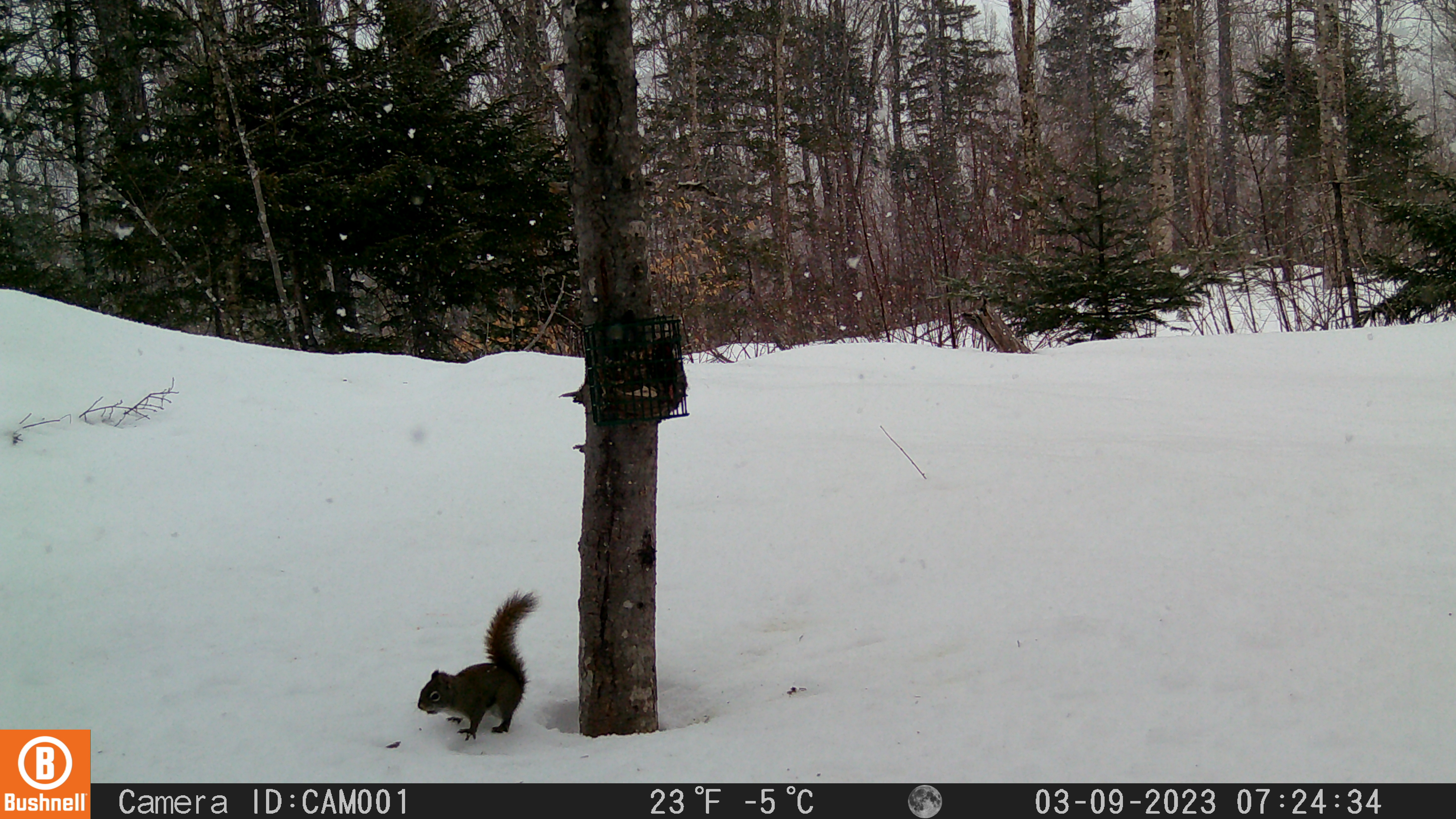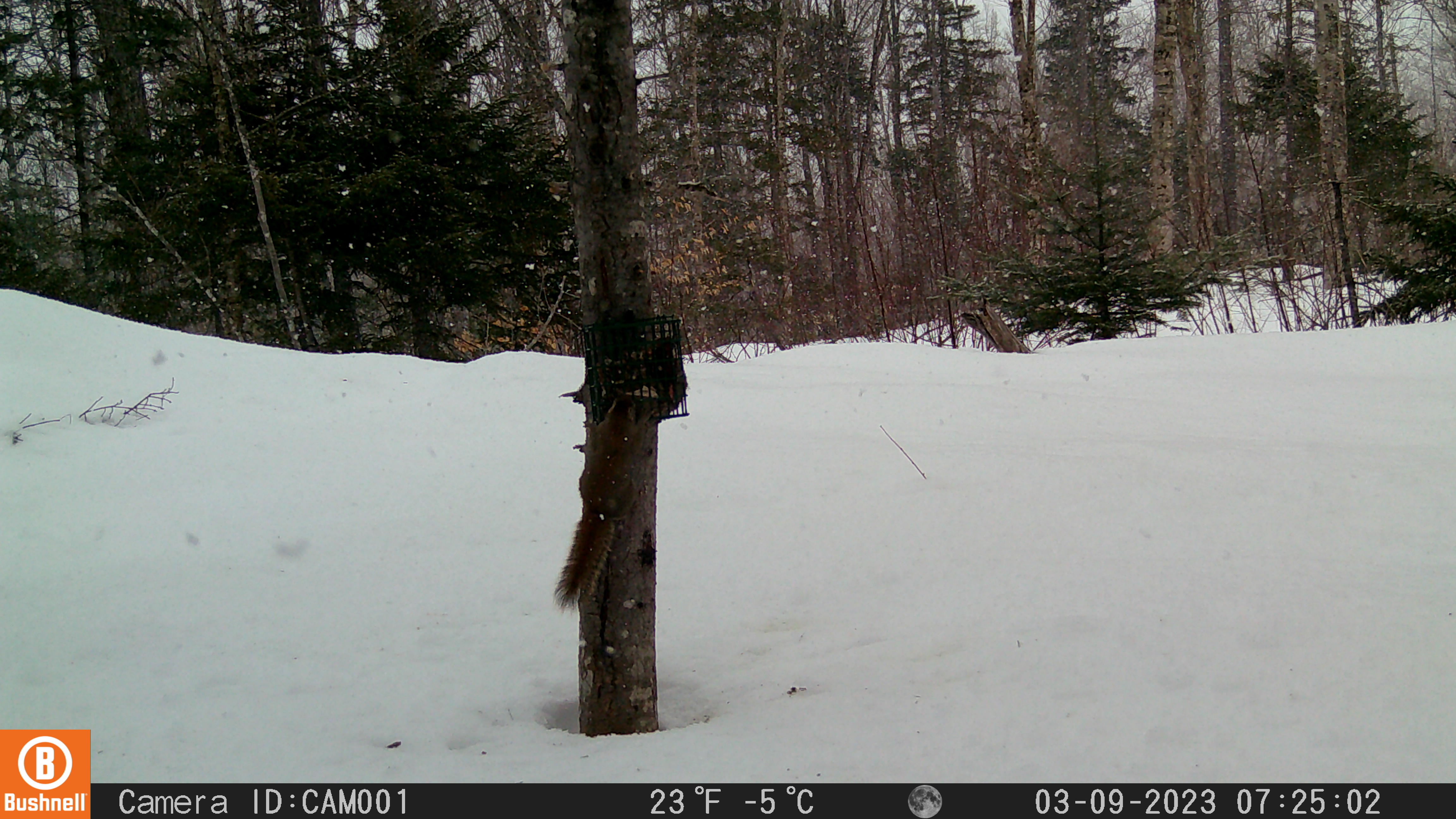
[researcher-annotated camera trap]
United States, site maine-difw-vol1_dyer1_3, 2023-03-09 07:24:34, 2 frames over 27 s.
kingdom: Animalia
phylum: Chordata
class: Mammalia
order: Rodentia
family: Sciuridae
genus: Tamiasciurus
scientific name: Tamiasciurus hudsonicus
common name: red squirrel